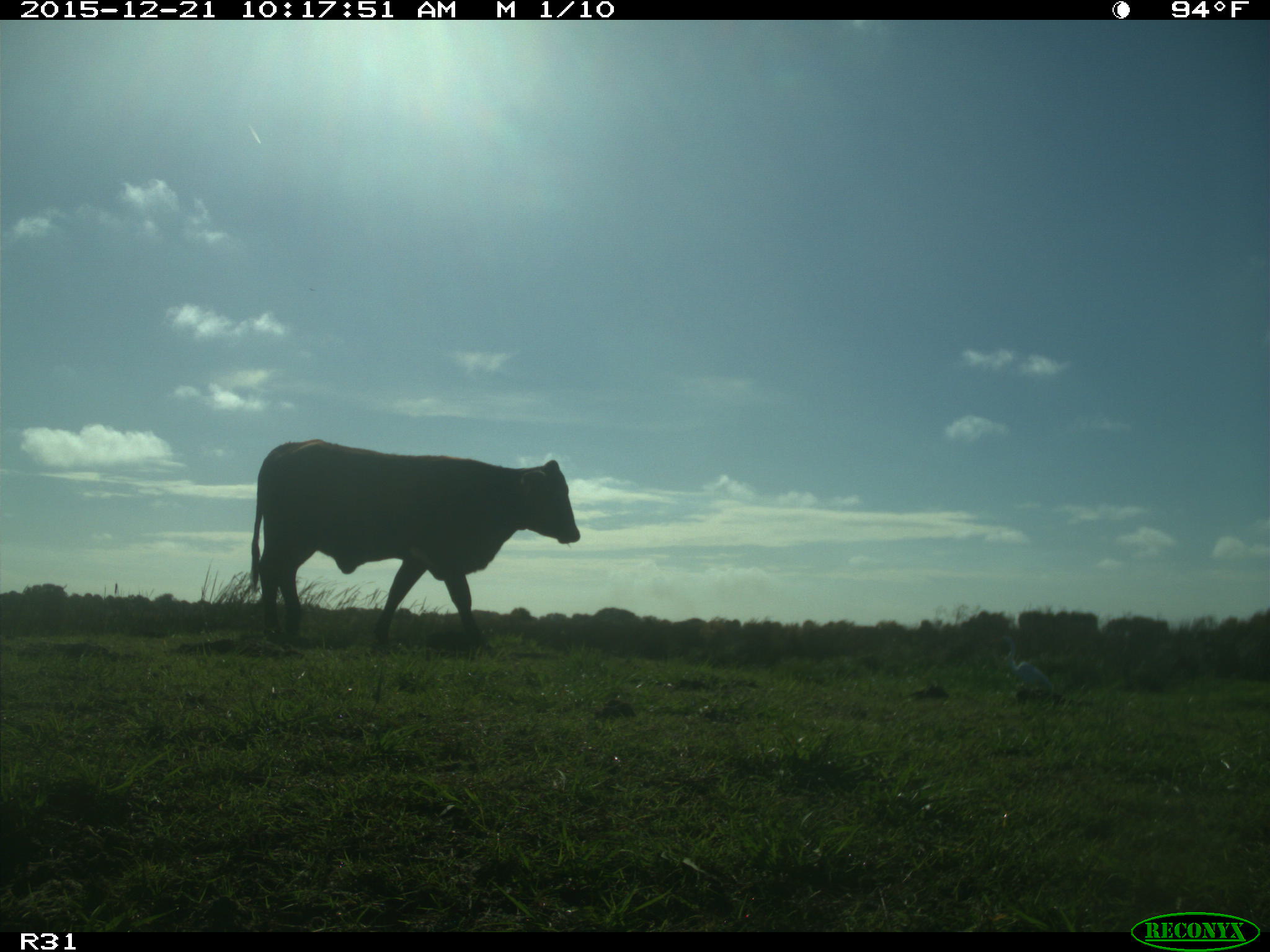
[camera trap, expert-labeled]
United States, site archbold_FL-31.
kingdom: Animalia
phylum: Chordata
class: Mammalia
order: Artiodactyla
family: Bovidae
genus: Bos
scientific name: Bos taurus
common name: domestic cow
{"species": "Bos taurus (domestic cow)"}